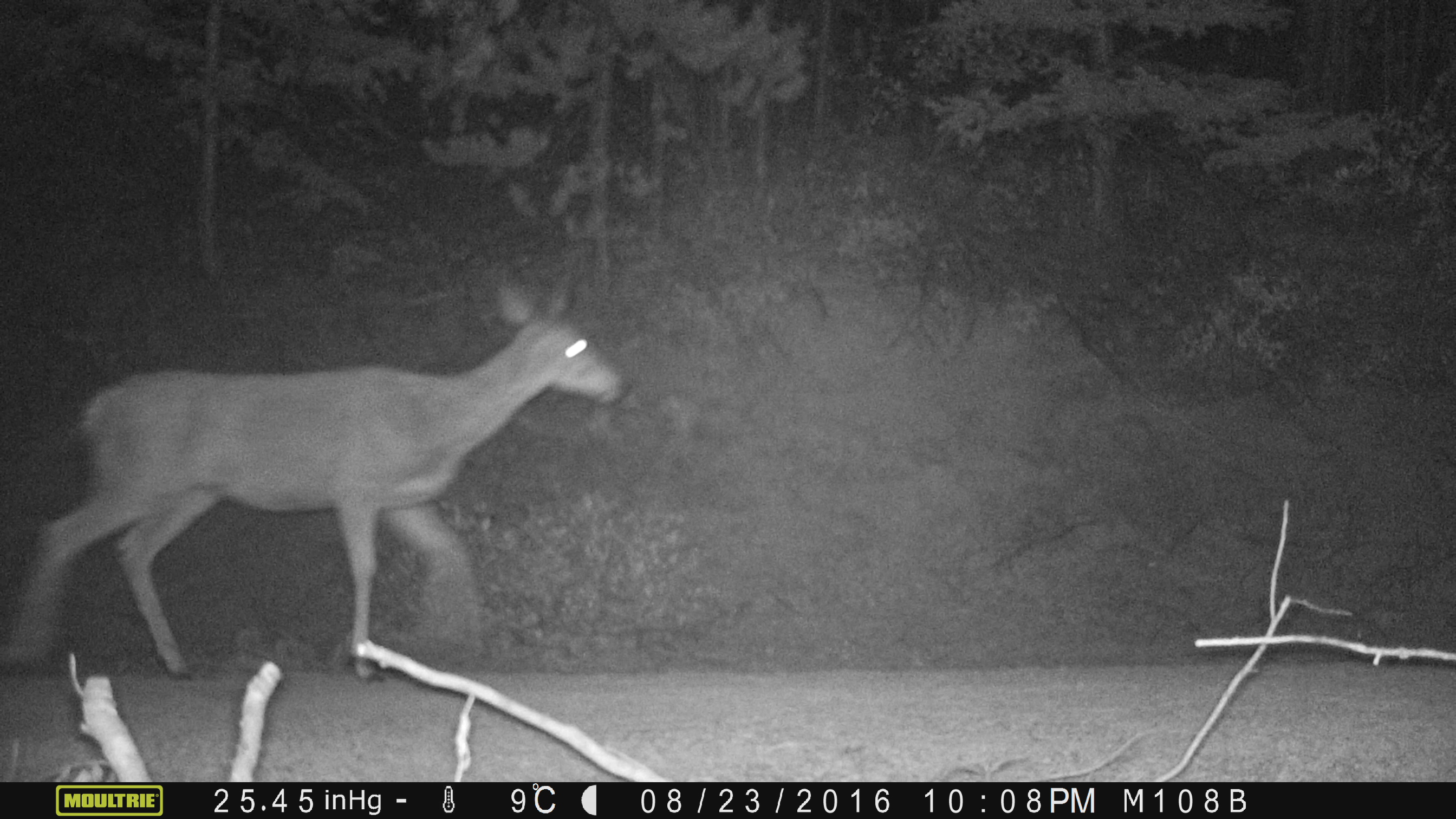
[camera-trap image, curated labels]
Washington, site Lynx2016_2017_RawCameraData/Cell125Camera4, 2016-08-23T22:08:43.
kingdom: Animalia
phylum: Chordata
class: Mammalia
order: Artiodactyla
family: Cervidae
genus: Odocoileus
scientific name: Odocoileus hemionus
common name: mule deer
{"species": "Odocoileus hemionus (mule deer)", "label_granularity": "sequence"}